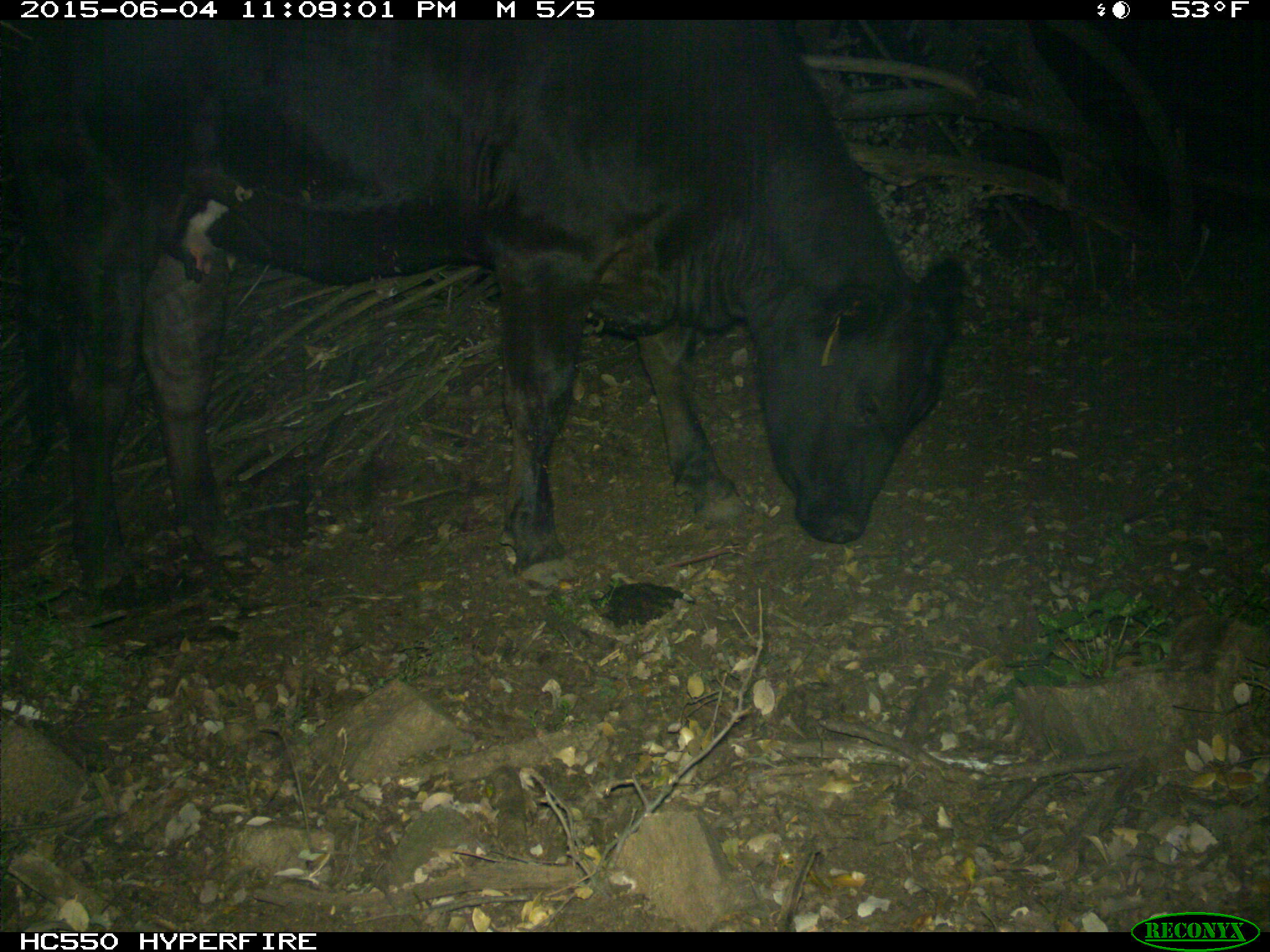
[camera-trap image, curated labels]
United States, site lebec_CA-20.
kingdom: Animalia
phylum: Chordata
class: Mammalia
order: Artiodactyla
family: Bovidae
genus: Bos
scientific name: Bos taurus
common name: domestic cow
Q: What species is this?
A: Bos taurus (domestic cow).